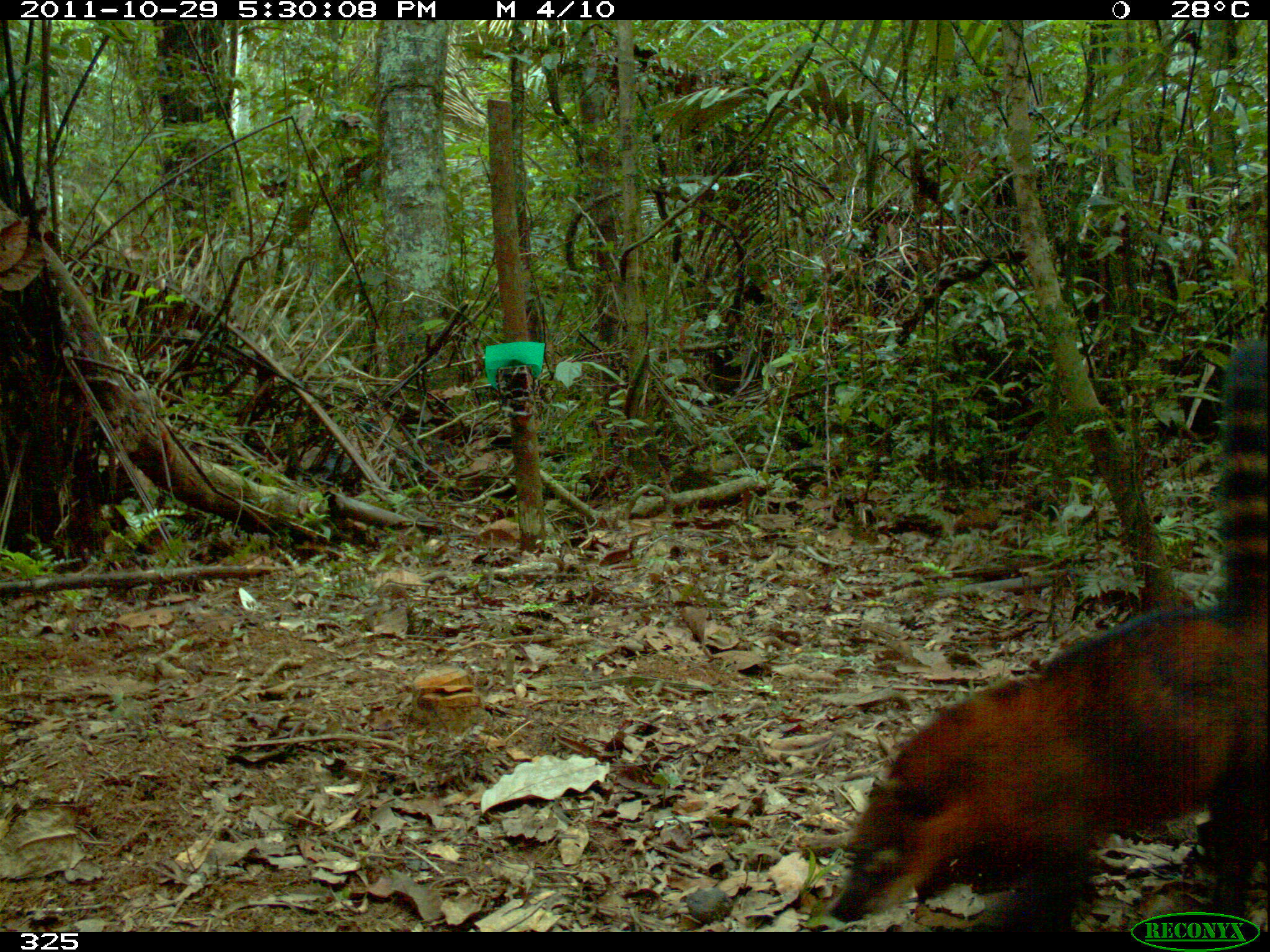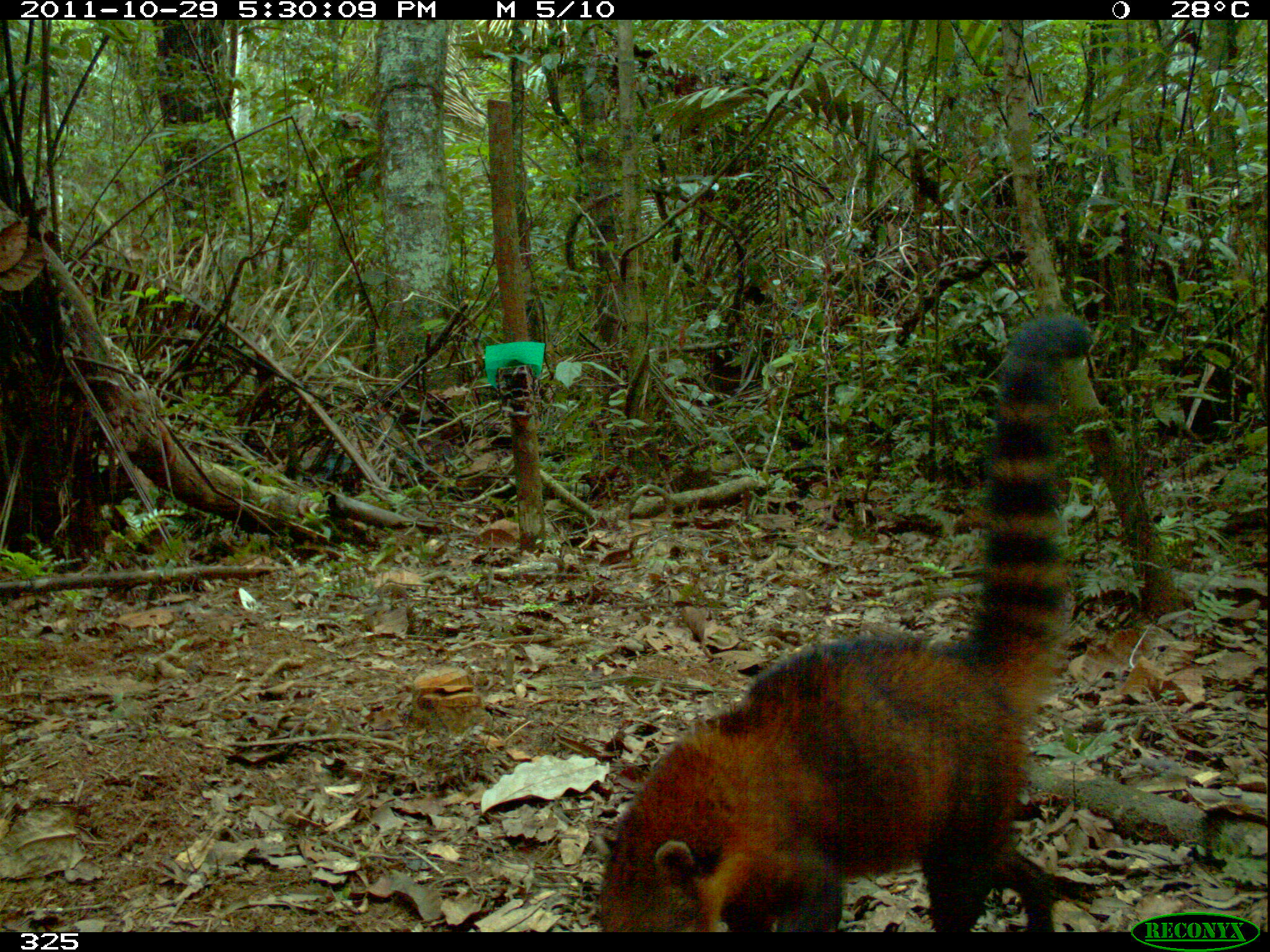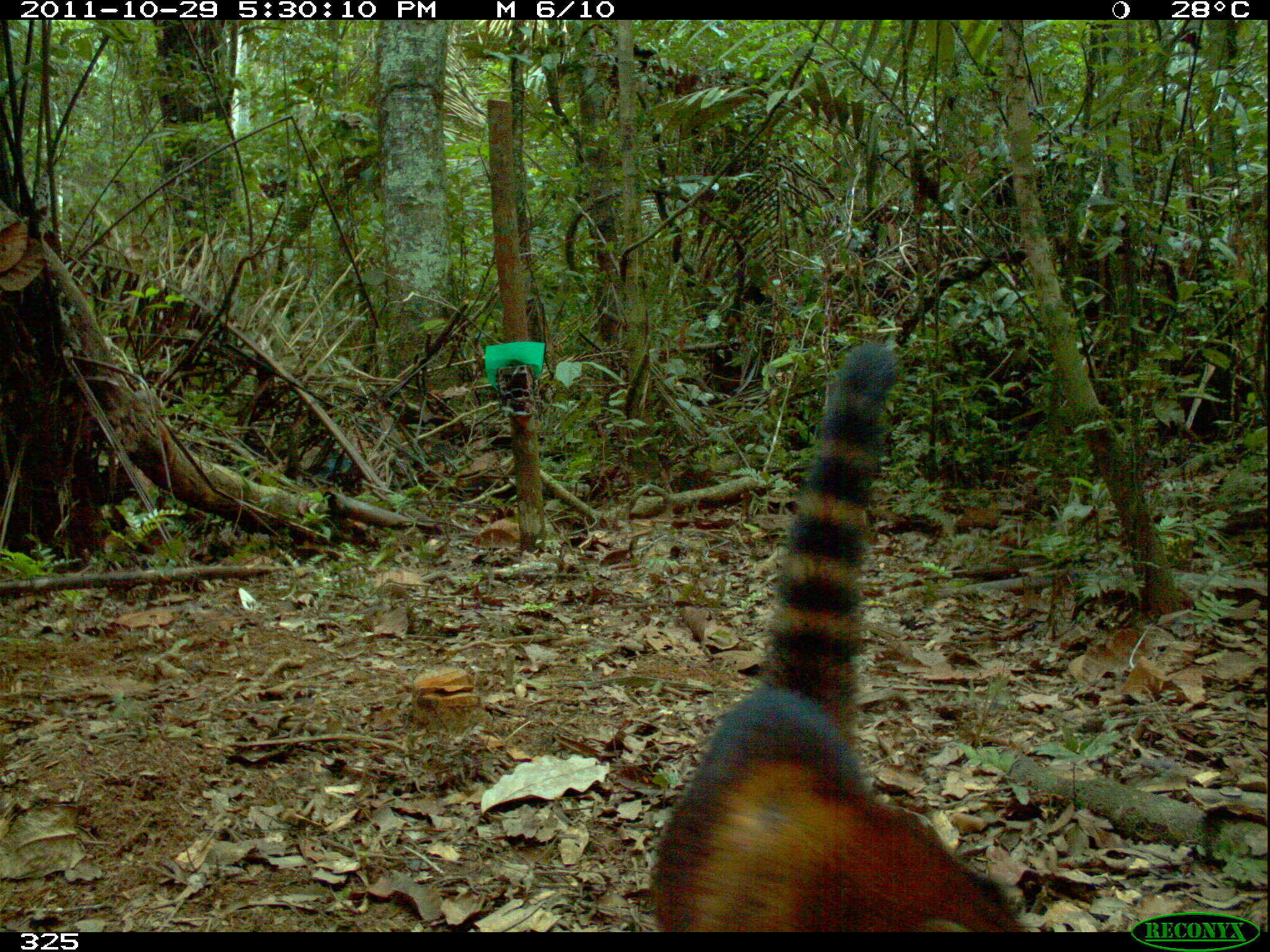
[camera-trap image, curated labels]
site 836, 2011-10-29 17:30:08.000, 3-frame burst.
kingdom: Animalia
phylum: Chordata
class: Mammalia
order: Carnivora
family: Procyonidae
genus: Nasua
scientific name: Nasua nasua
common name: south american coati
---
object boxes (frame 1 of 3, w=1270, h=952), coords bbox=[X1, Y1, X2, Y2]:
nasua nasua: bbox=[827, 339, 1268, 931]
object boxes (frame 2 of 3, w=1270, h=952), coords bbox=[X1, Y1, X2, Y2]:
nasua nasua: bbox=[600, 313, 1093, 930]